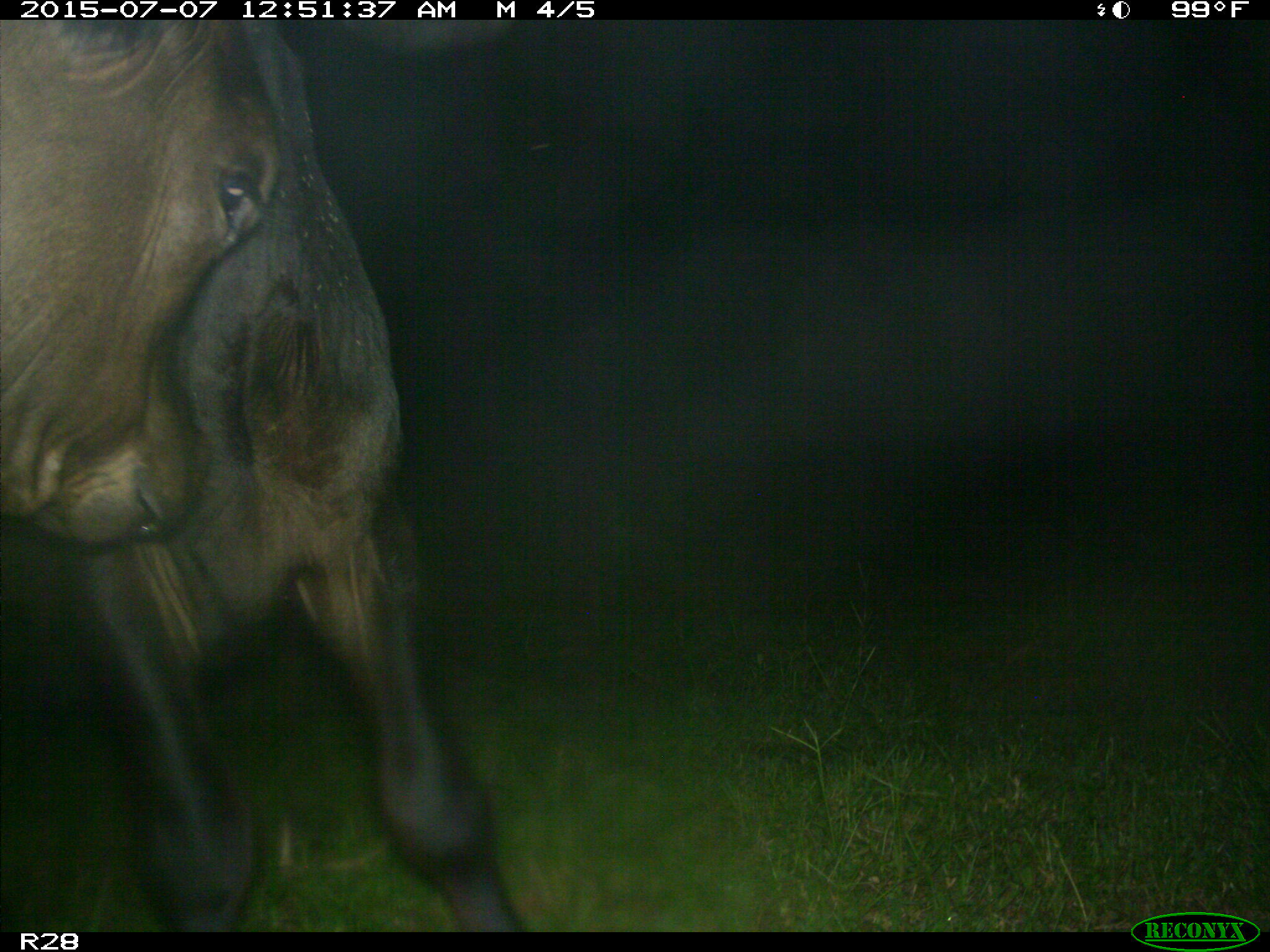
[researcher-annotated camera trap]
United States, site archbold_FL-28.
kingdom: Animalia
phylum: Chordata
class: Mammalia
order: Artiodactyla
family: Bovidae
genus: Bos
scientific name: Bos taurus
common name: domestic cow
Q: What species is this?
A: Bos taurus (domestic cow).